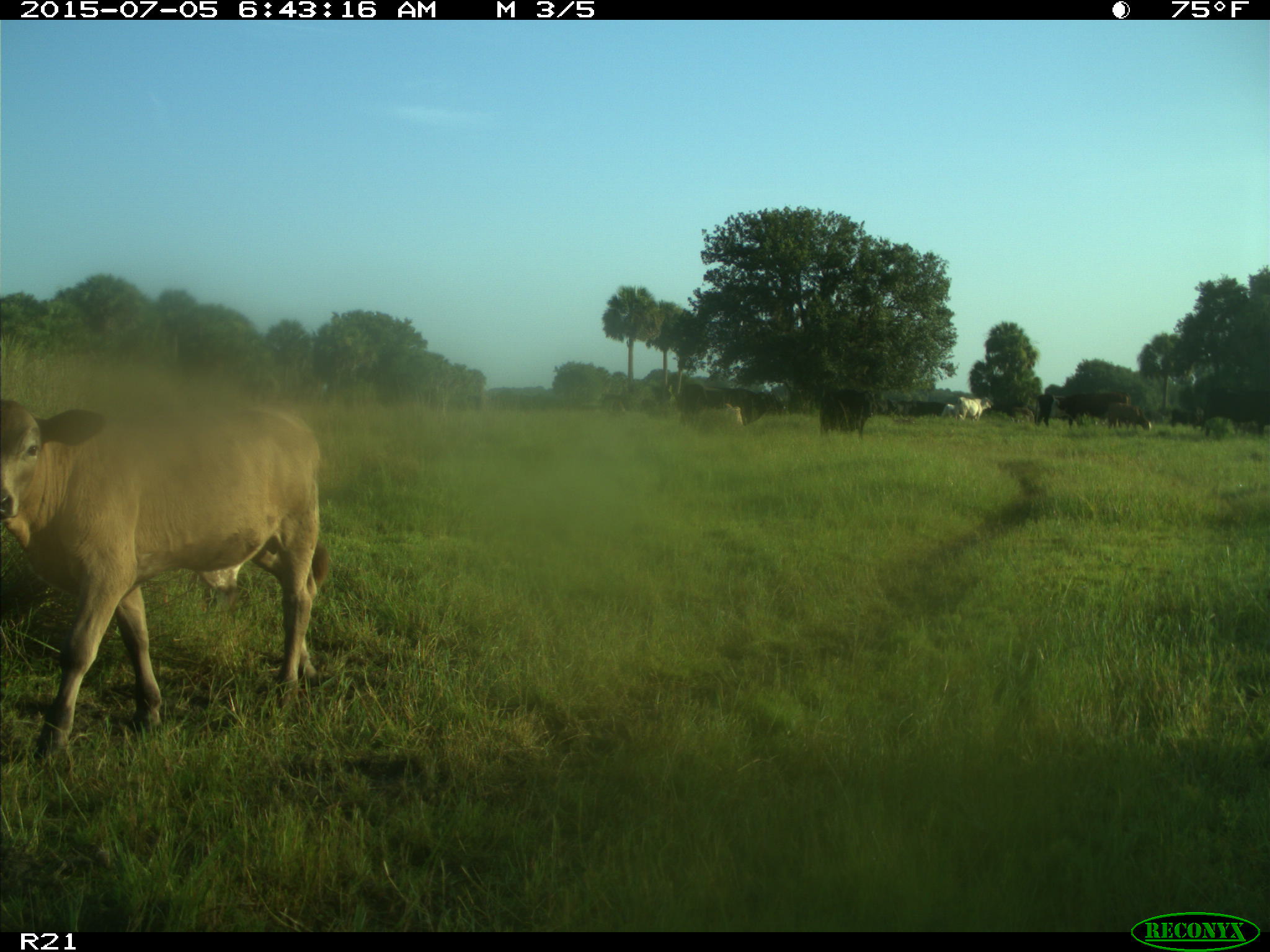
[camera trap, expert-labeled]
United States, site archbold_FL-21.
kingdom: Animalia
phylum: Chordata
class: Mammalia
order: Artiodactyla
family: Bovidae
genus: Bos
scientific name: Bos taurus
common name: domestic cow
Bos taurus (domestic cow).